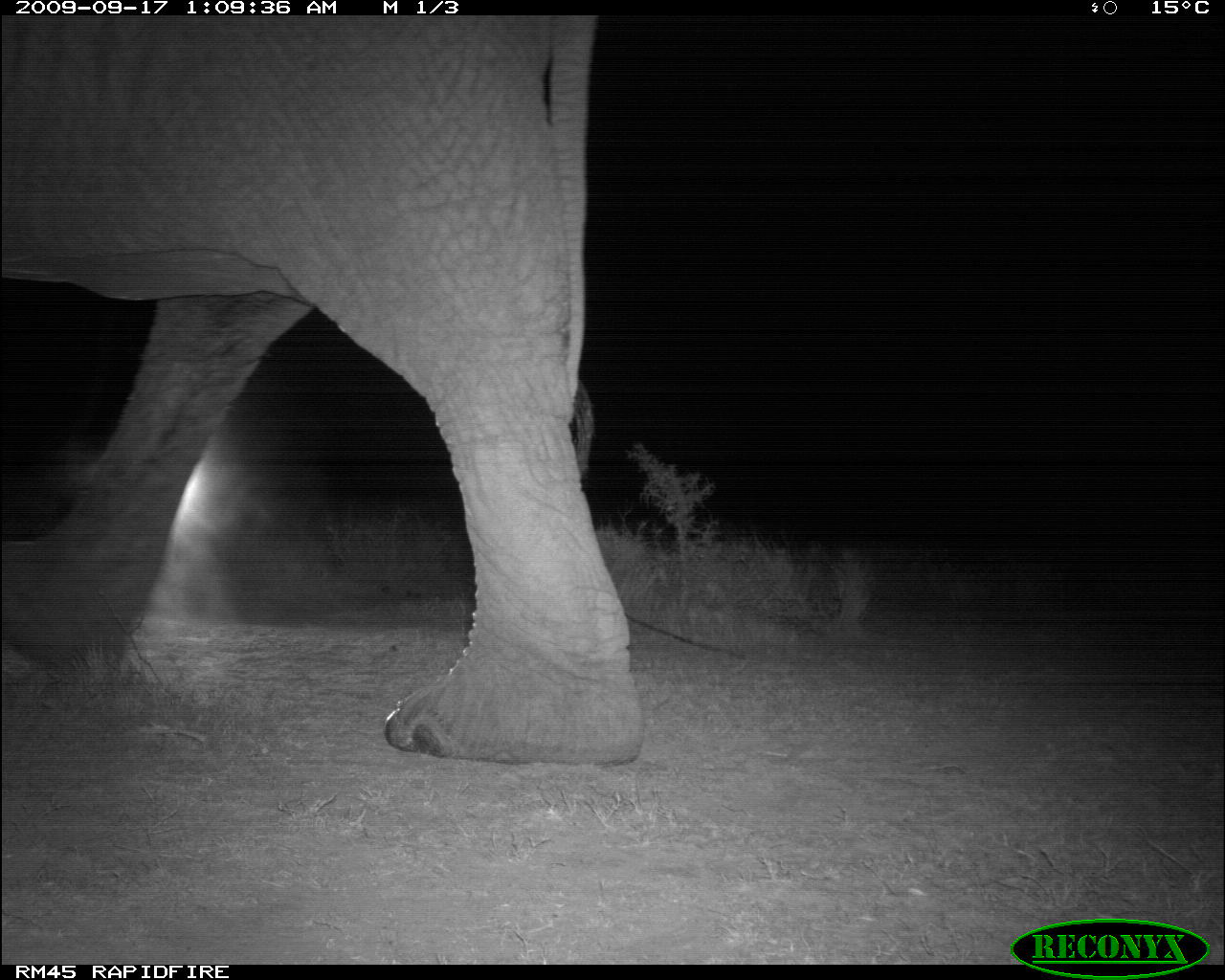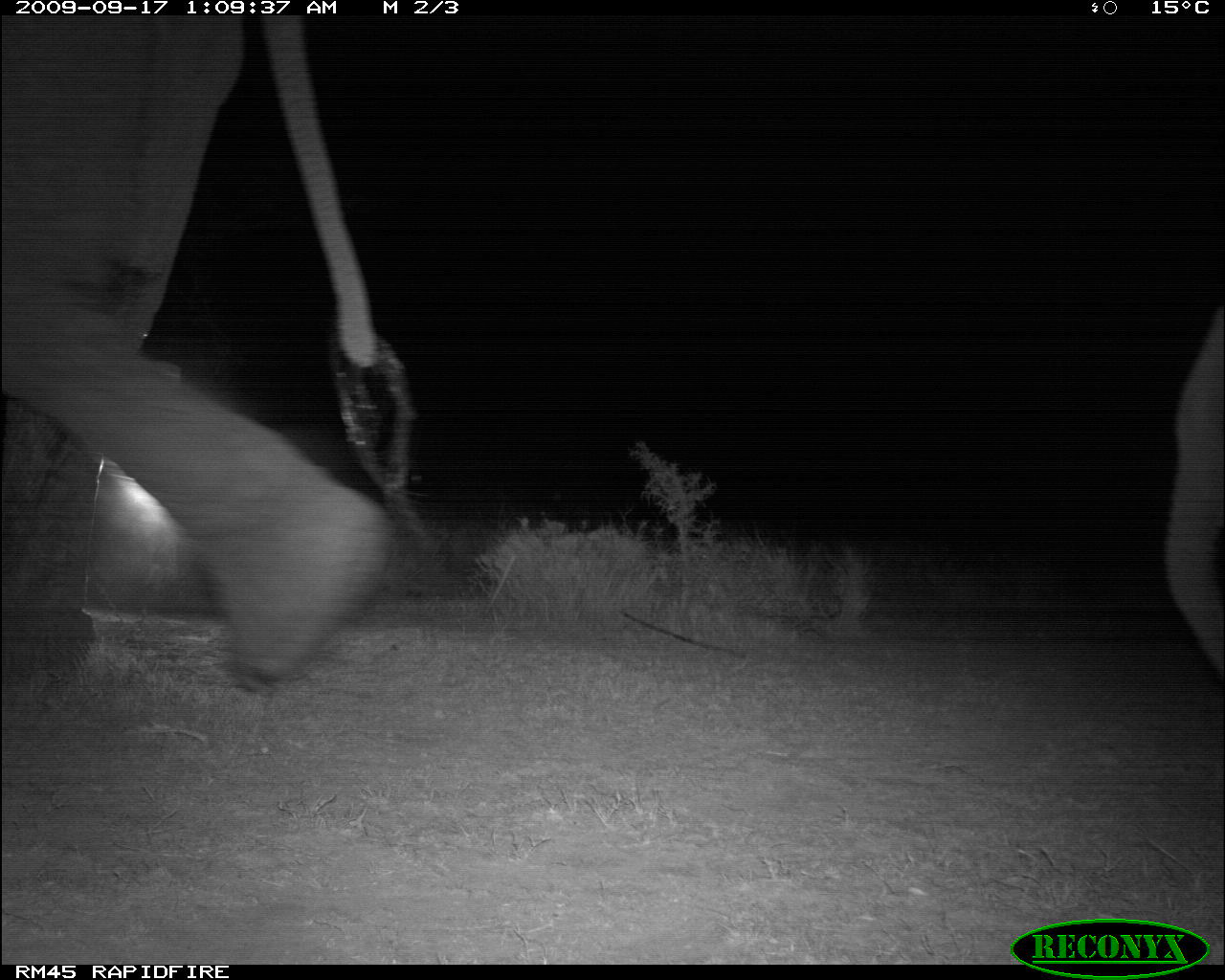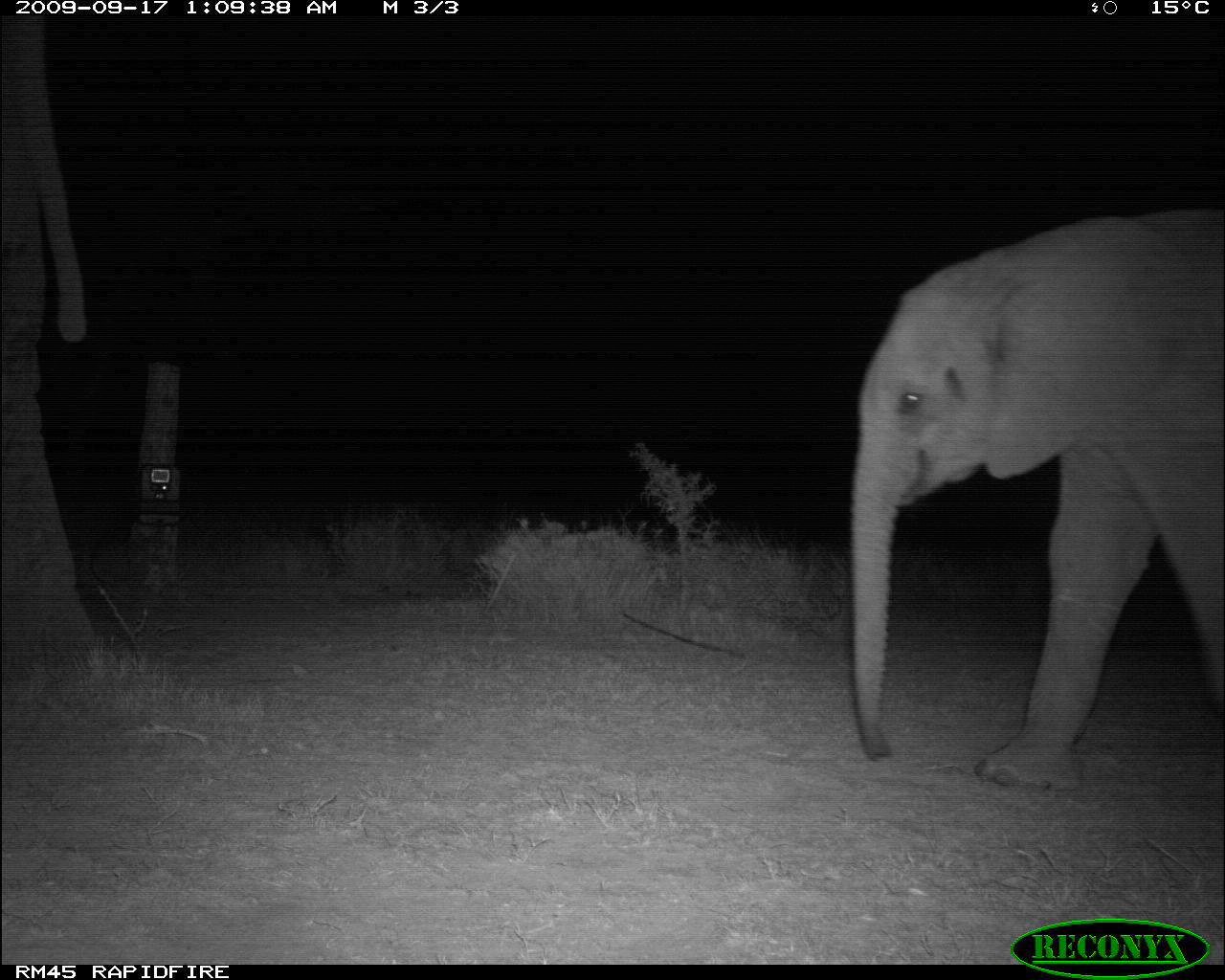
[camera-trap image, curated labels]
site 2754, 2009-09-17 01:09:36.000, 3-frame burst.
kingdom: Animalia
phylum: Chordata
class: Mammalia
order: Proboscidea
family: Elephantidae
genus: Loxodonta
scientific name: Loxodonta africana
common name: african bush elephant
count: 1